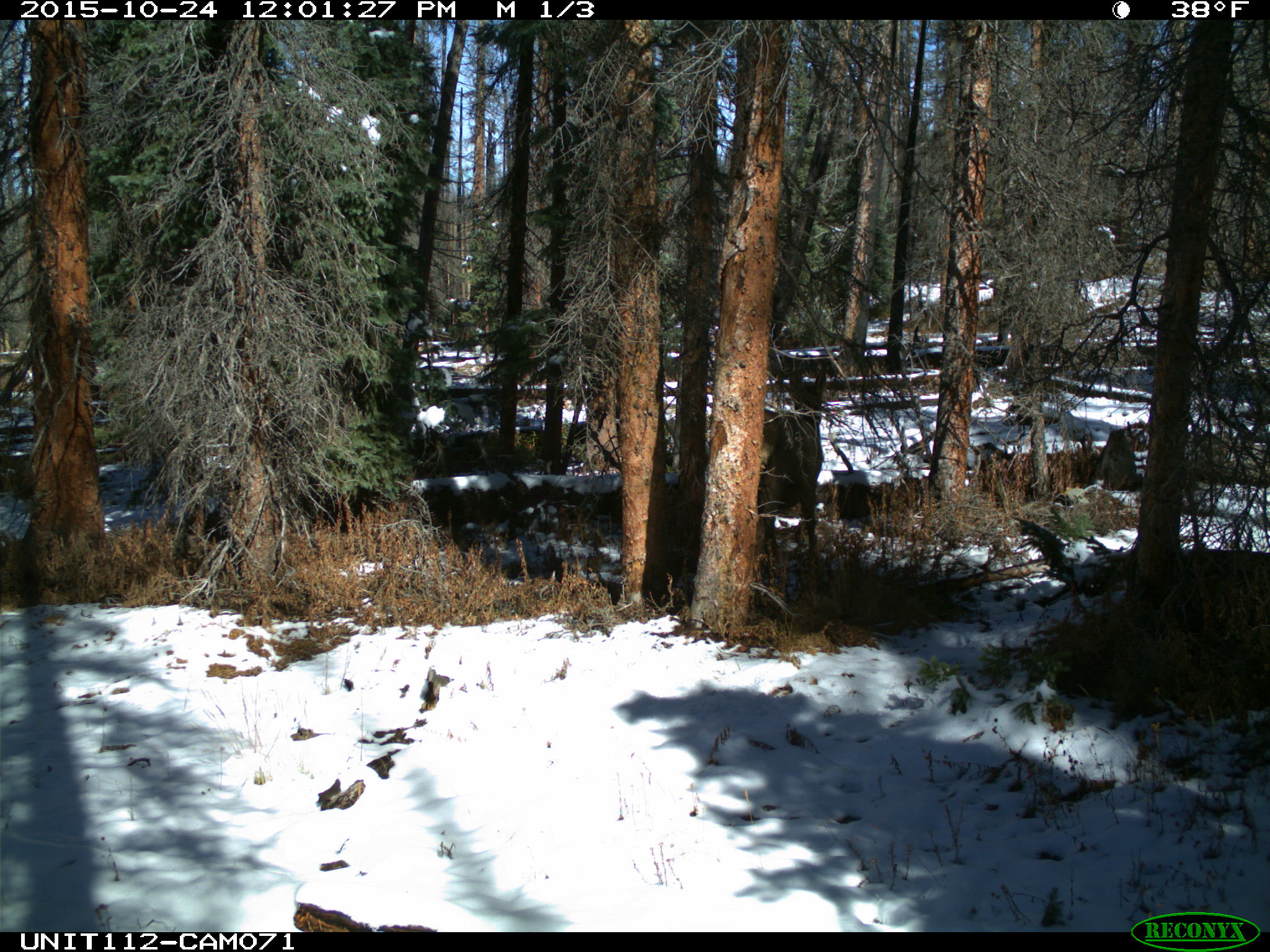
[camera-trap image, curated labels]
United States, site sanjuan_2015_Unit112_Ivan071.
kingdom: Animalia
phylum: Chordata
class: Mammalia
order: Artiodactyla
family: Cervidae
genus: Cervus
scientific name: Cervus elaphus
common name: red deer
Cervus elaphus (red deer).